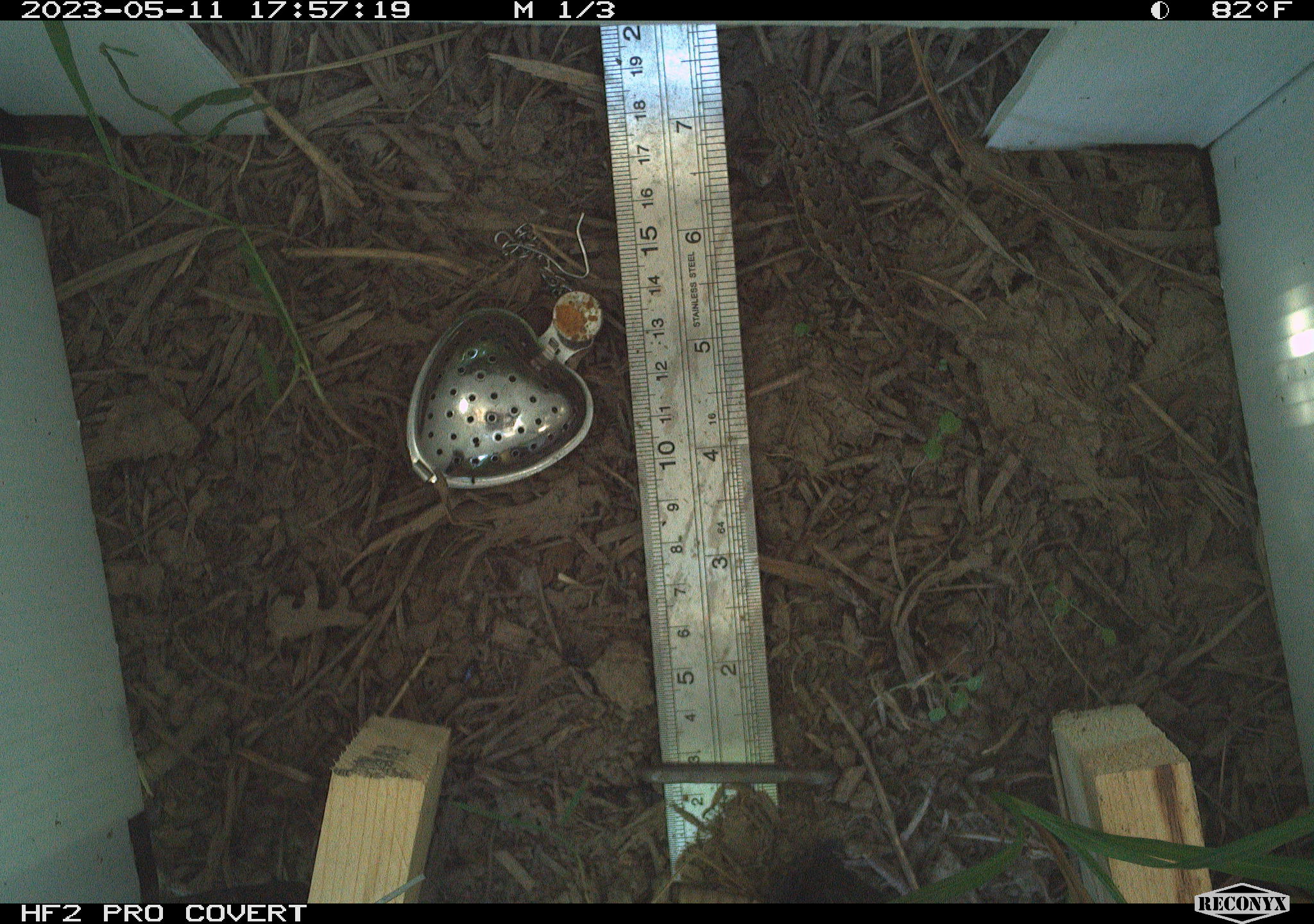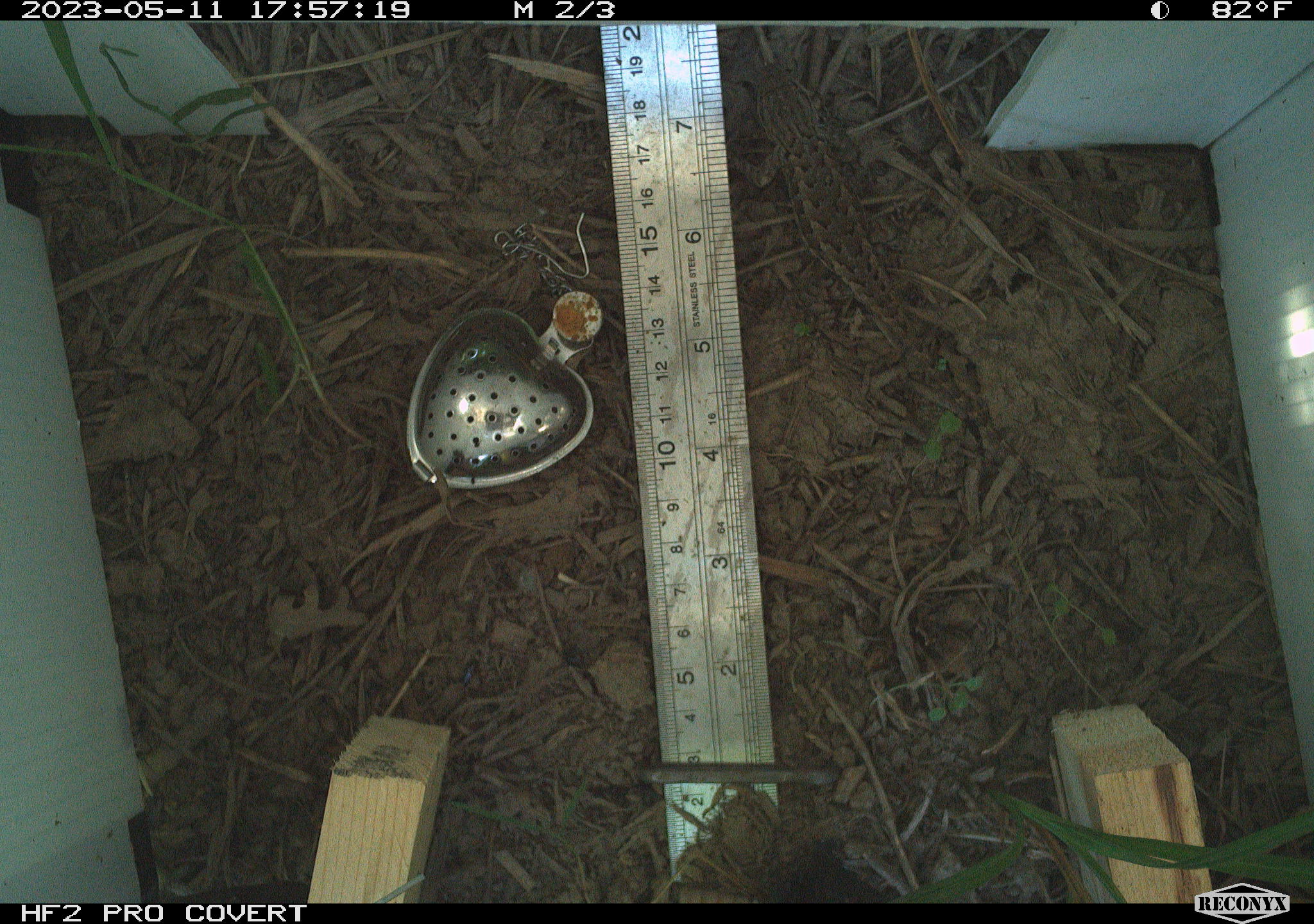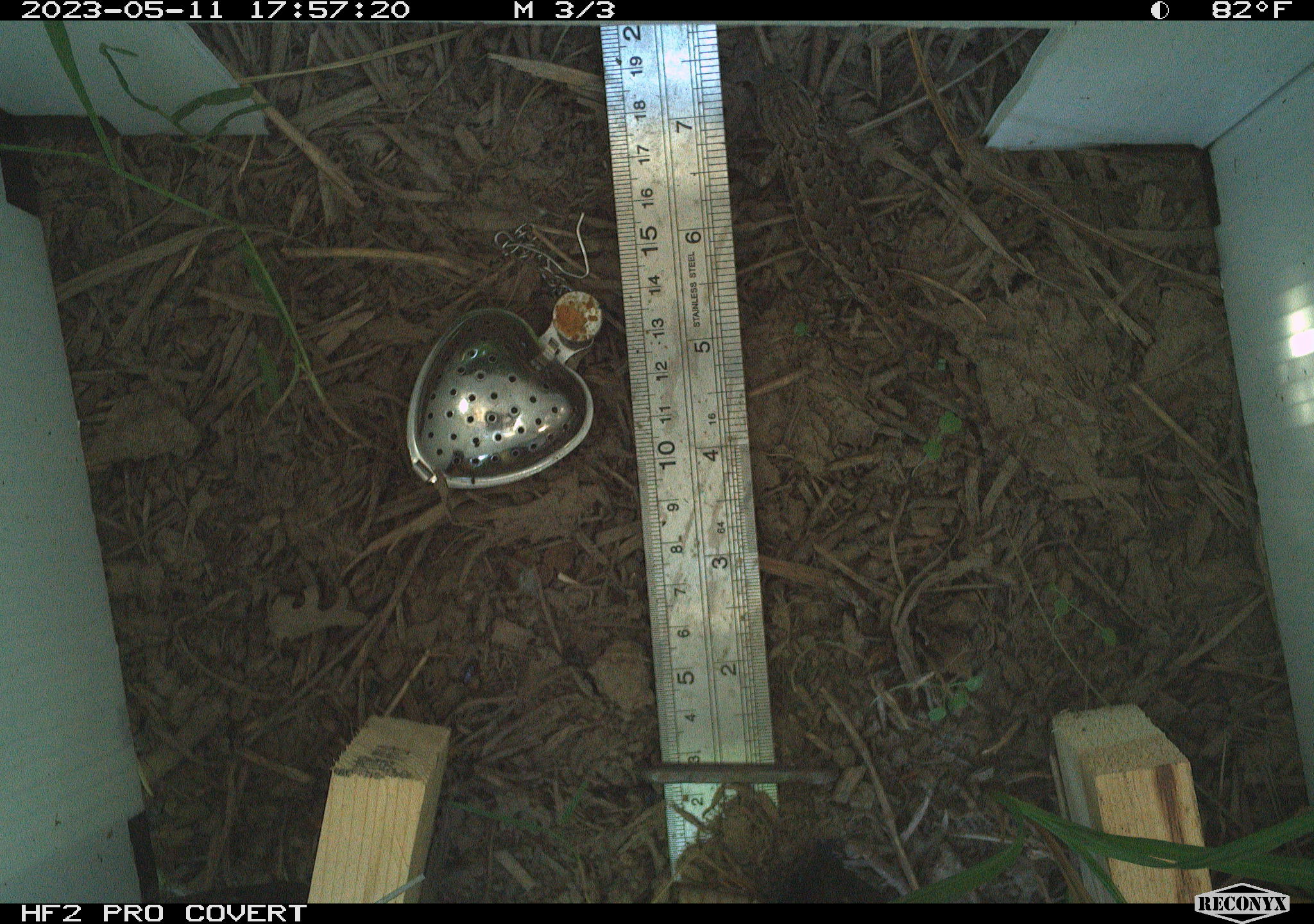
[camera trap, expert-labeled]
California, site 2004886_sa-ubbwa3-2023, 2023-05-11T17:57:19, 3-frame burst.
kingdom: Animalia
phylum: Chordata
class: Reptilia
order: Squamata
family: Phrynosomatidae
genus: Sceloporus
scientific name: Sceloporus occidentalis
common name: western fence lizard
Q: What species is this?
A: Western fence lizard (Sceloporus occidentalis).